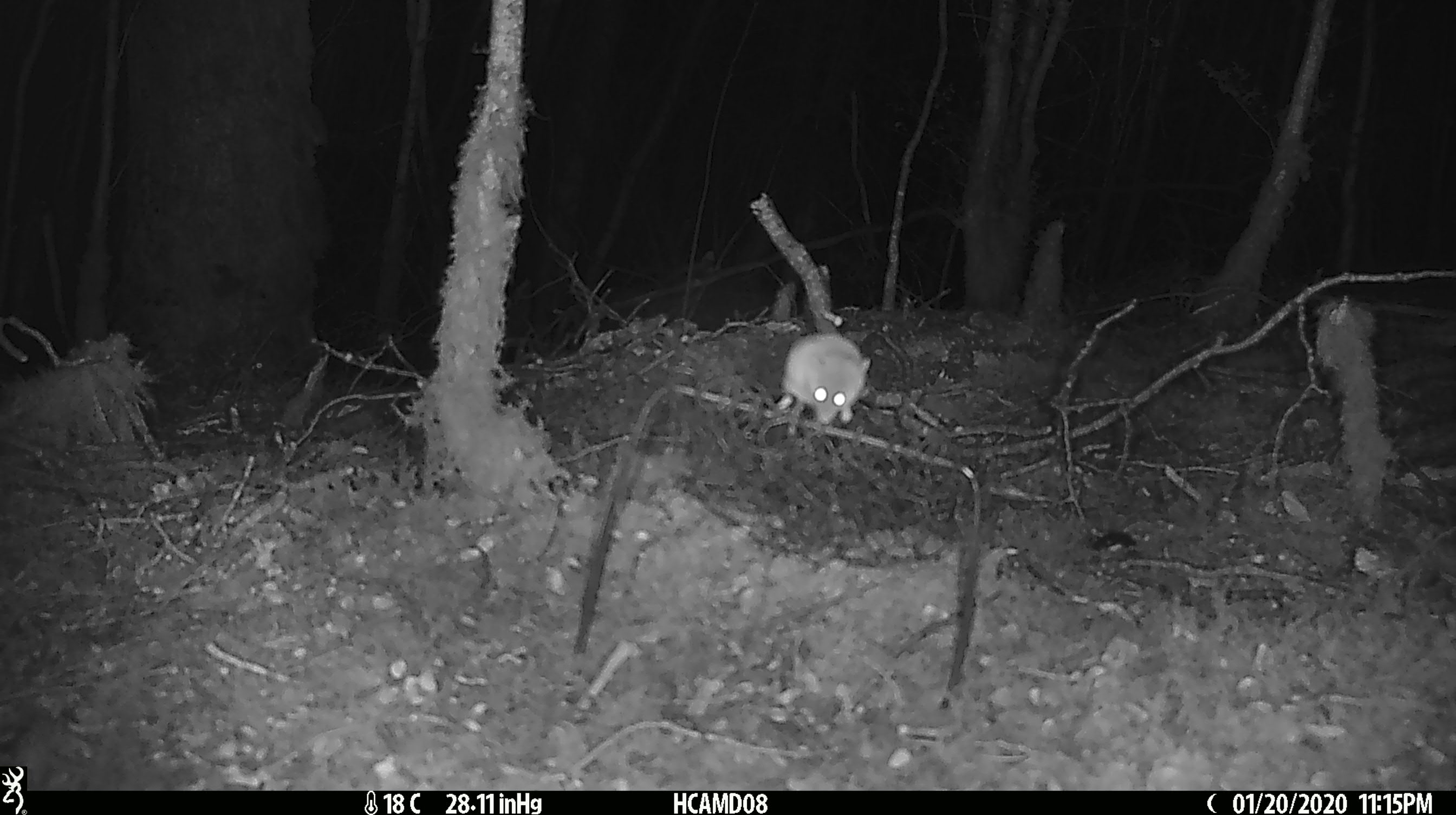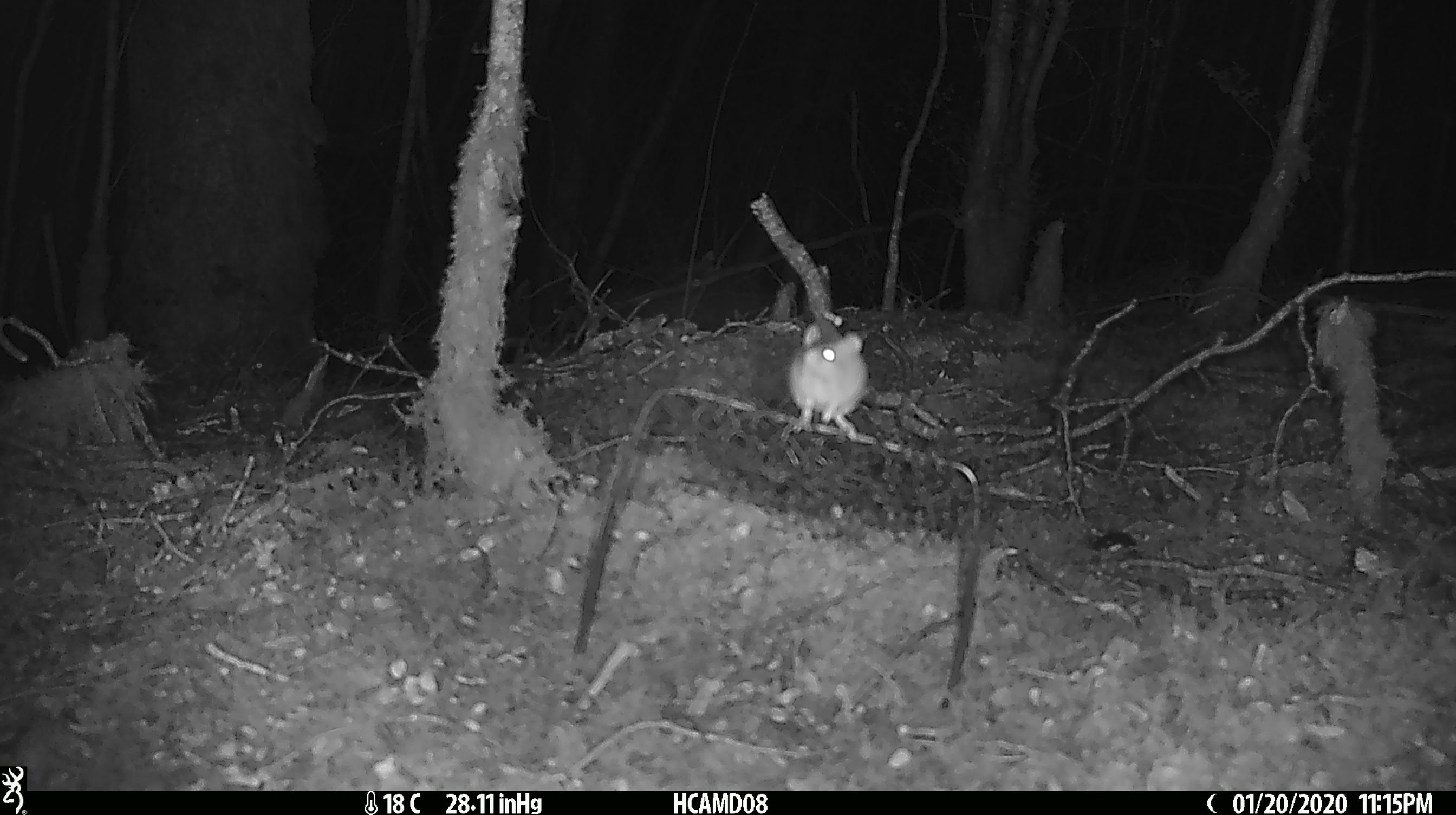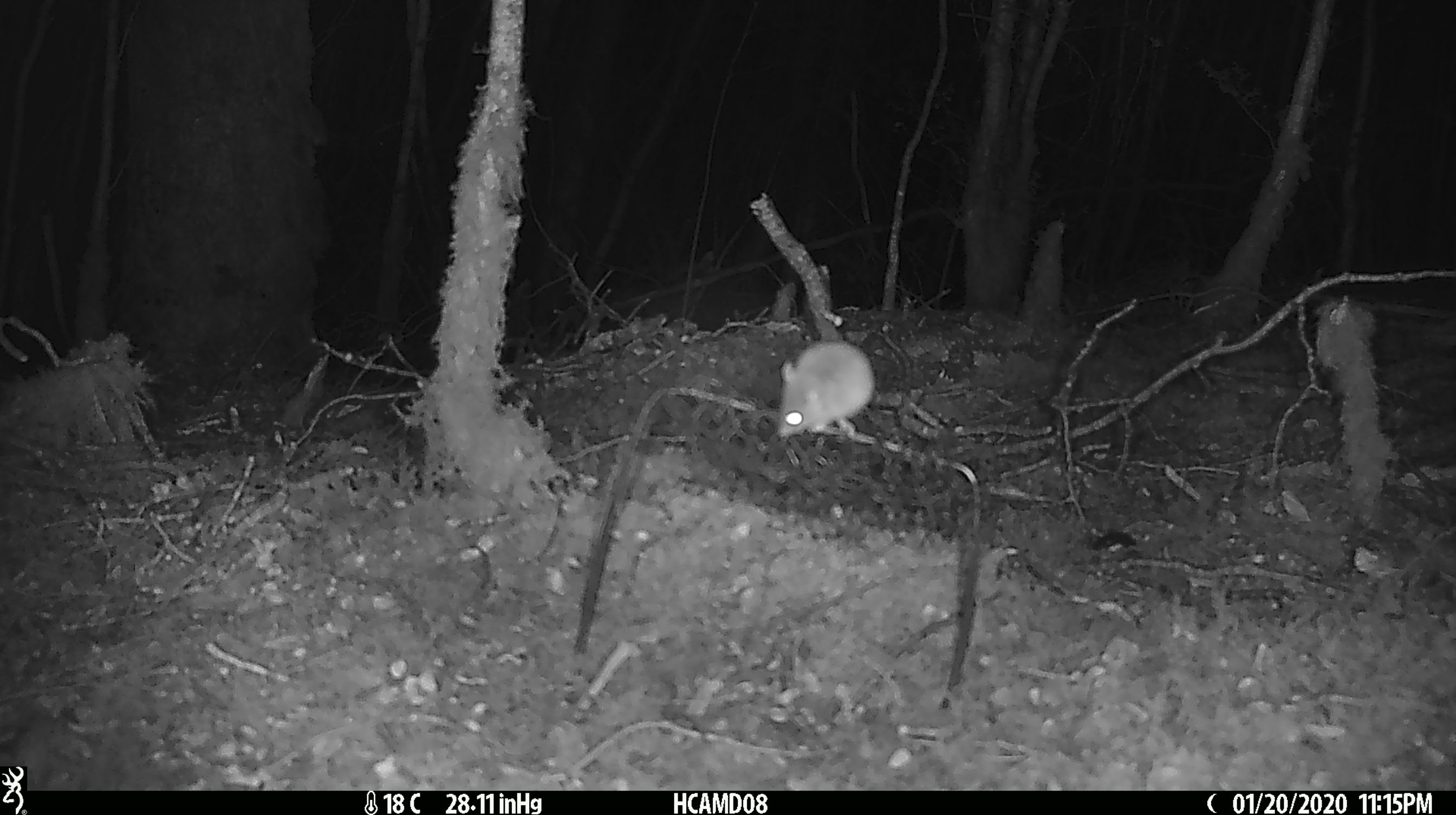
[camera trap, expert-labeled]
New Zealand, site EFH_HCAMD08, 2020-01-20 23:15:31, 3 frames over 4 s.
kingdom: Animalia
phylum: Chordata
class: Mammalia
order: Rodentia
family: Muridae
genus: Mus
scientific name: Mus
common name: mouse